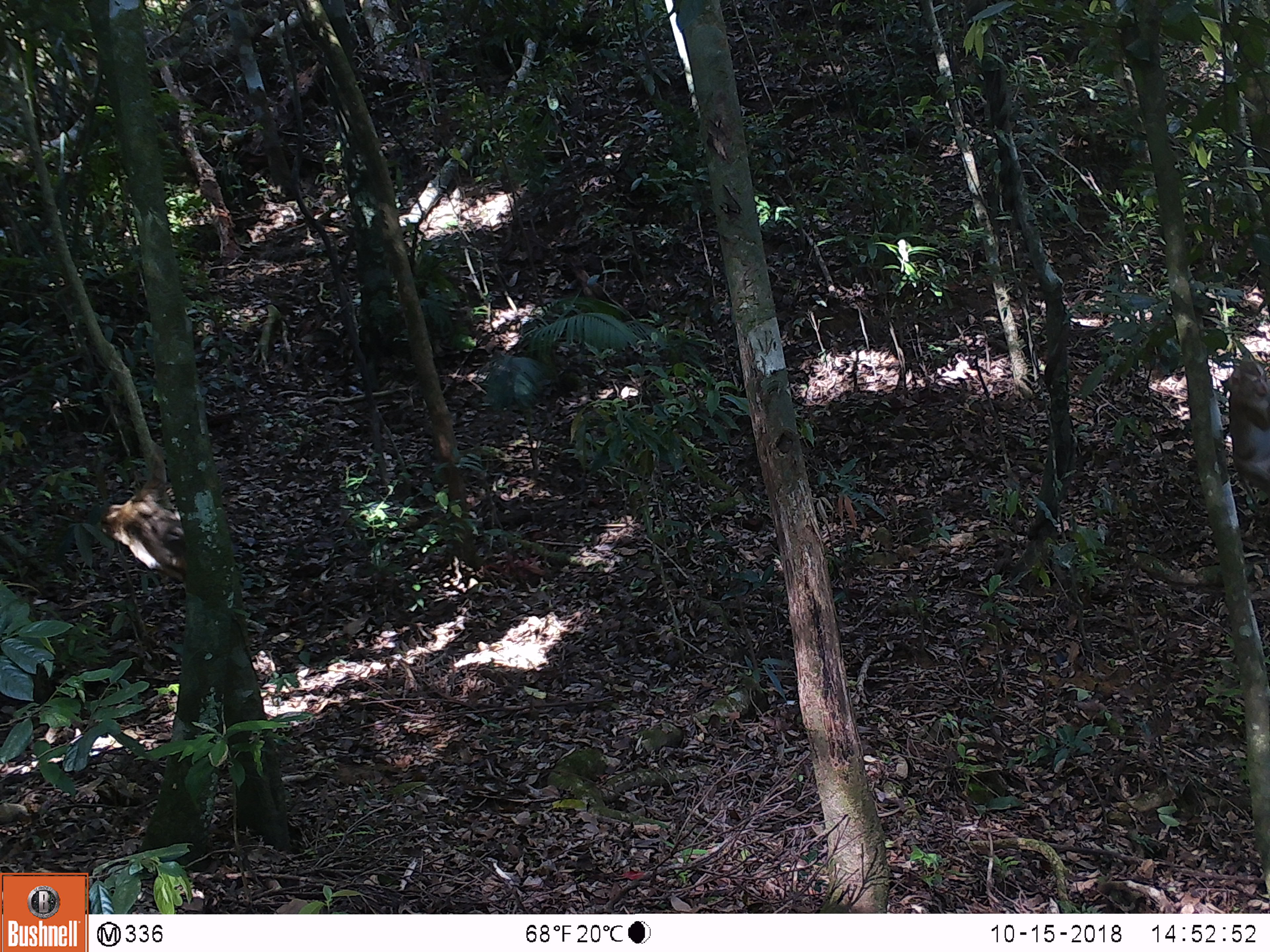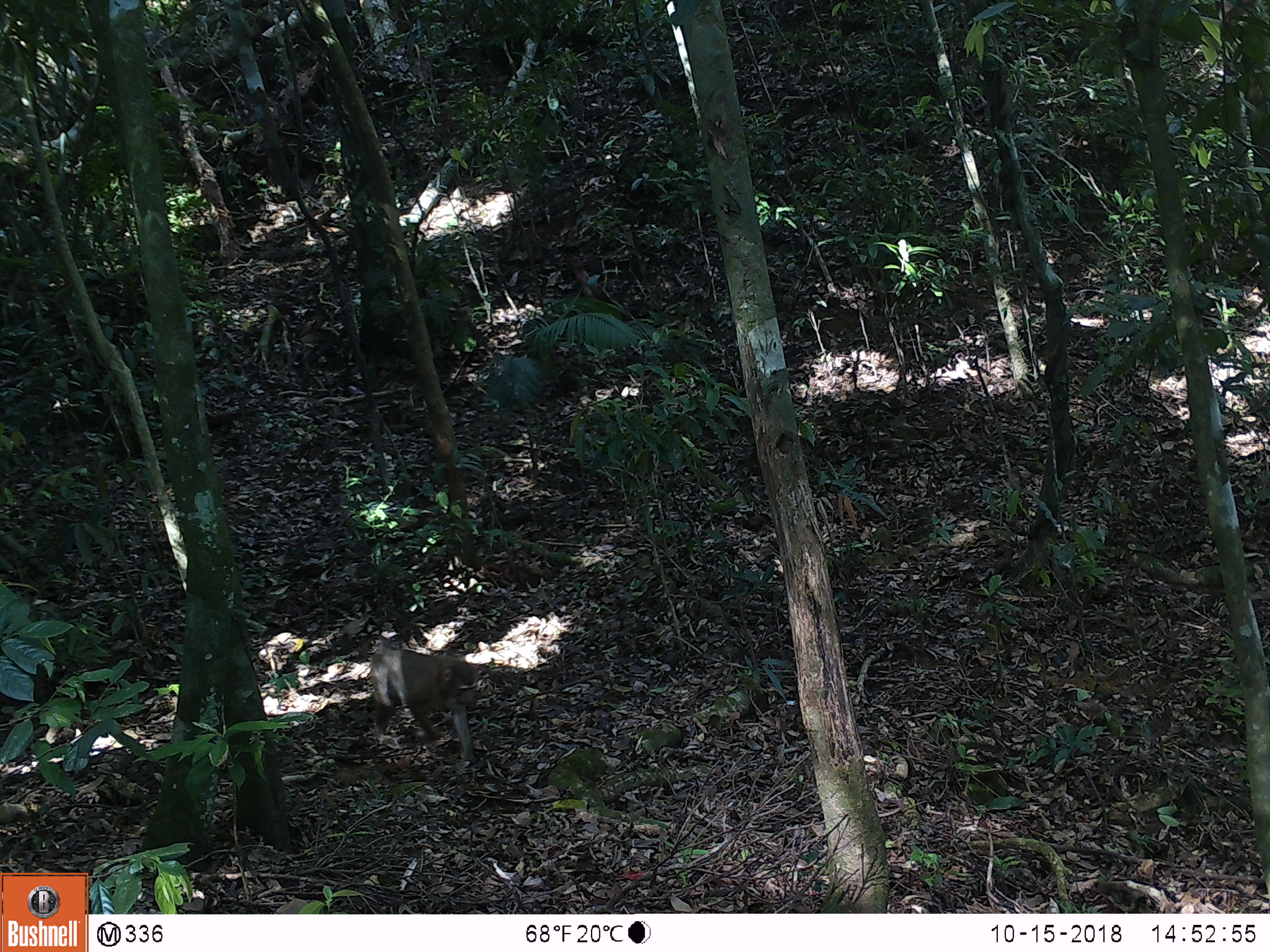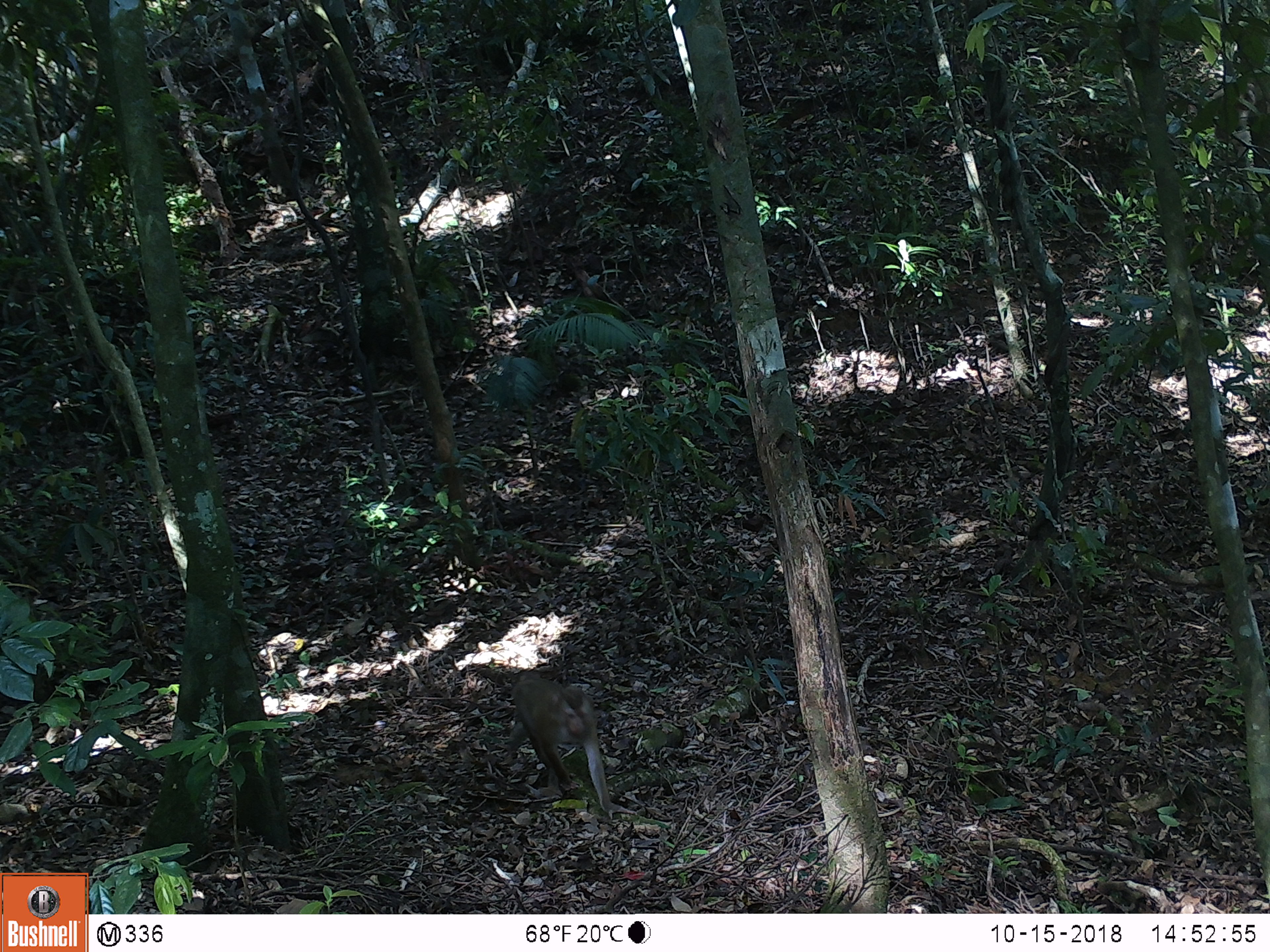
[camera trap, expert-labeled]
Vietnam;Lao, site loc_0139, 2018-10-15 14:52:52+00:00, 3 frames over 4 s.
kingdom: Animalia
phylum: Chordata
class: Mammalia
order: Primates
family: Cercopithecidae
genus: Macaca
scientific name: Macaca nemestrina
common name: pig-tailed macaque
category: pig tailed macaque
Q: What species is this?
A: Pig tailed macaque (pig-tailed macaque) (Macaca nemestrina).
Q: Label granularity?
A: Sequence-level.